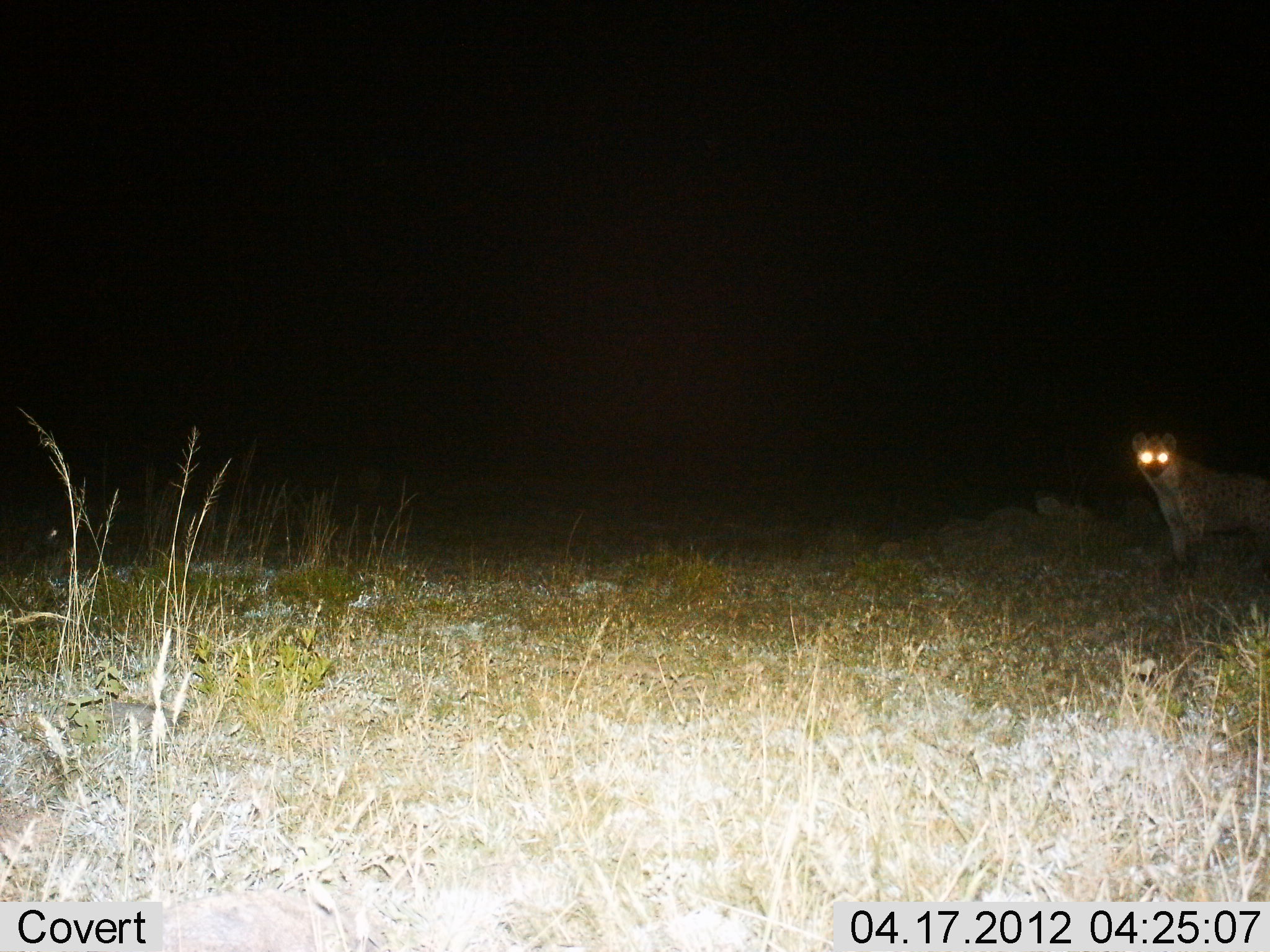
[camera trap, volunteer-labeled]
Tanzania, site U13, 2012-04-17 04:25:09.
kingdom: Animalia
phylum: Chordata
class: Mammalia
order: Carnivora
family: Hyaenidae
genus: Crocuta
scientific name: Crocuta crocuta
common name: spotted hyena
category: hyenaspotted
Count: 1.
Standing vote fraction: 100%.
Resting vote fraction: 0%.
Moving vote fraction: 0%.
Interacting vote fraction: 0%.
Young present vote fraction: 0%.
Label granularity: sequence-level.